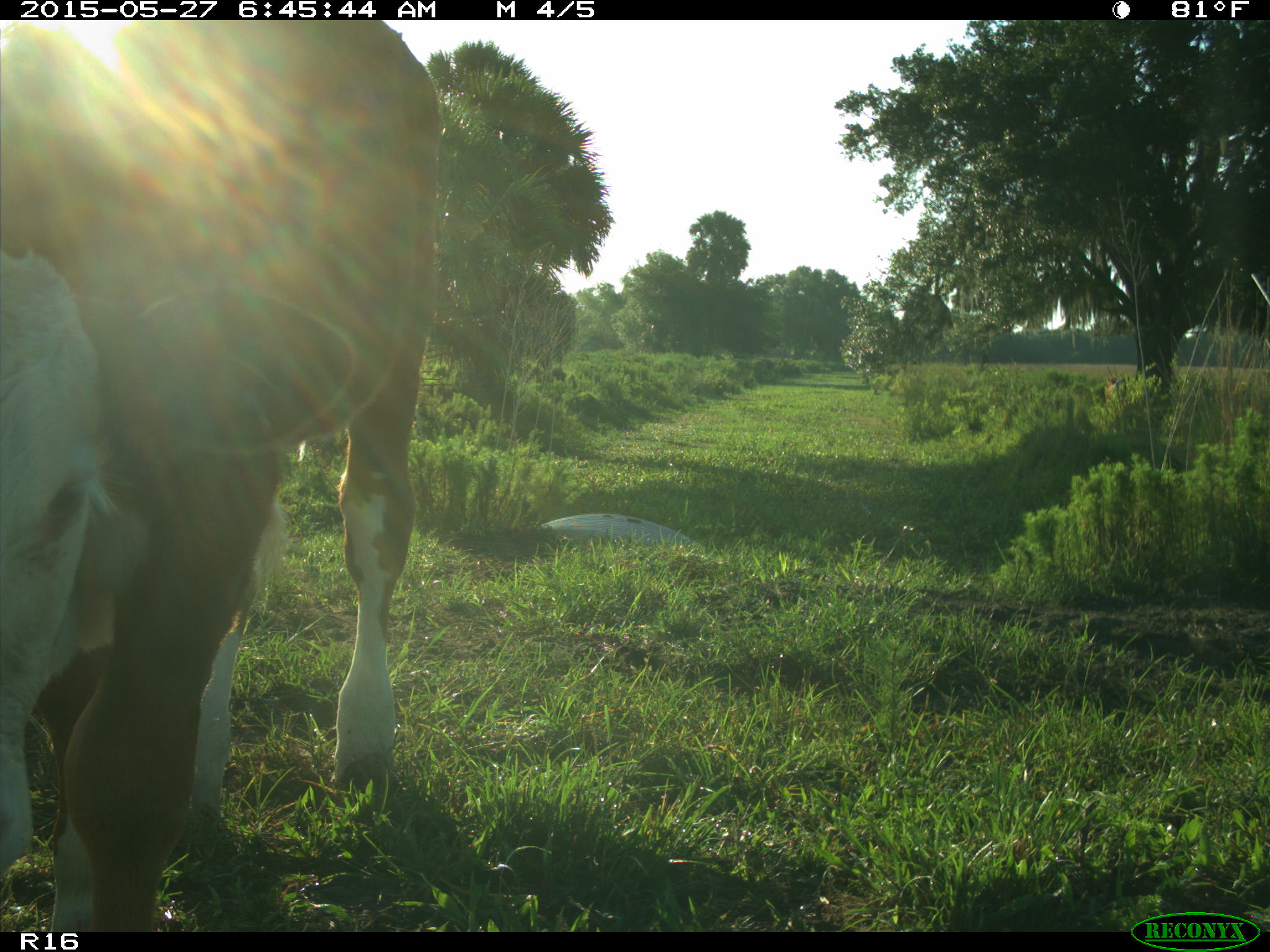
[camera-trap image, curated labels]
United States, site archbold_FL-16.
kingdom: Animalia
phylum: Chordata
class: Mammalia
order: Artiodactyla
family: Bovidae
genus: Bos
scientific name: Bos taurus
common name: domestic cow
Bos taurus (domestic cow).